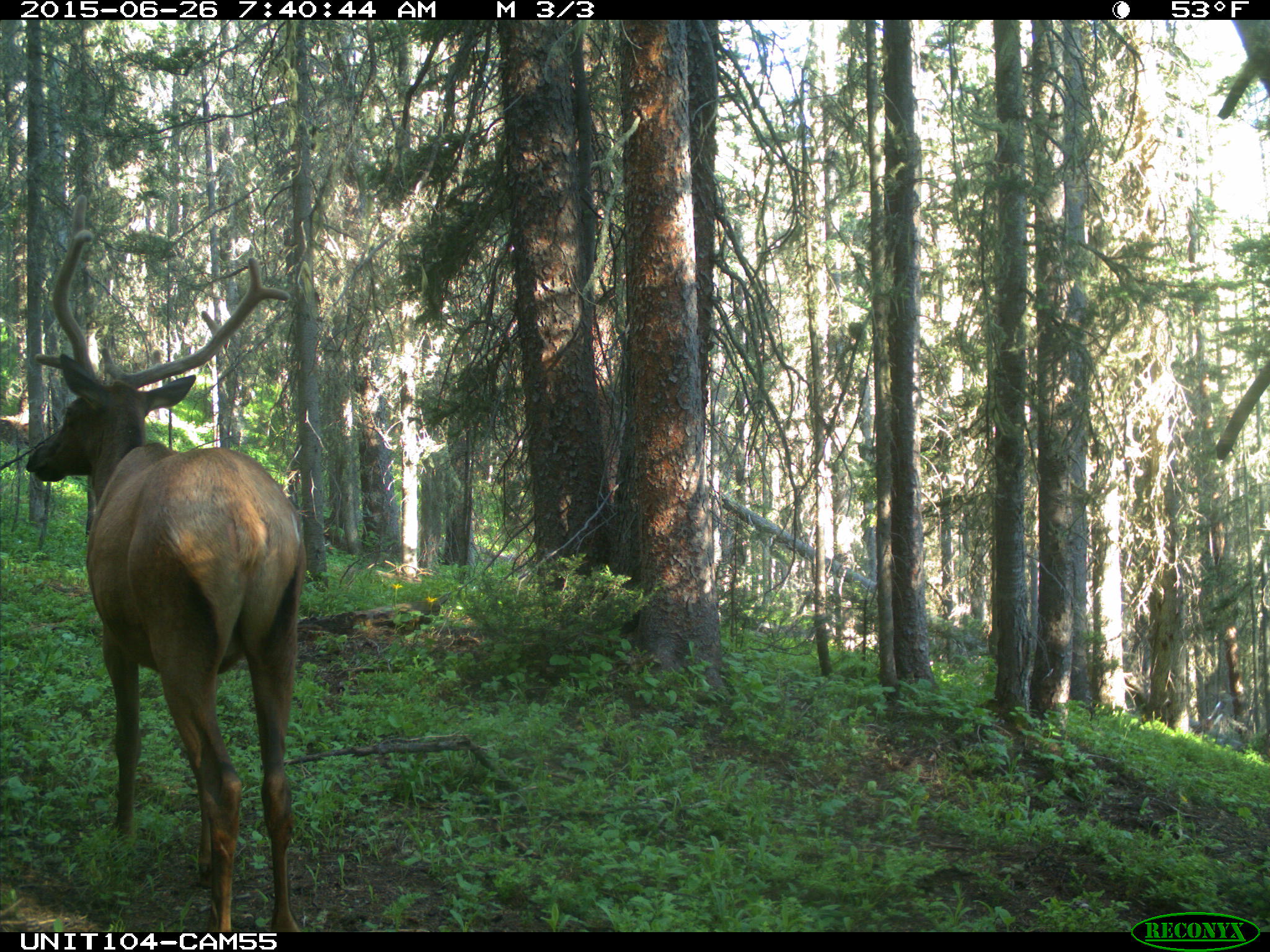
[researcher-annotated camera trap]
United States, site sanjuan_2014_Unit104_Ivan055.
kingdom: Animalia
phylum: Chordata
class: Mammalia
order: Artiodactyla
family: Cervidae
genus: Cervus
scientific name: Cervus elaphus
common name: red deer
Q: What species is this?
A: Cervus elaphus (red deer).